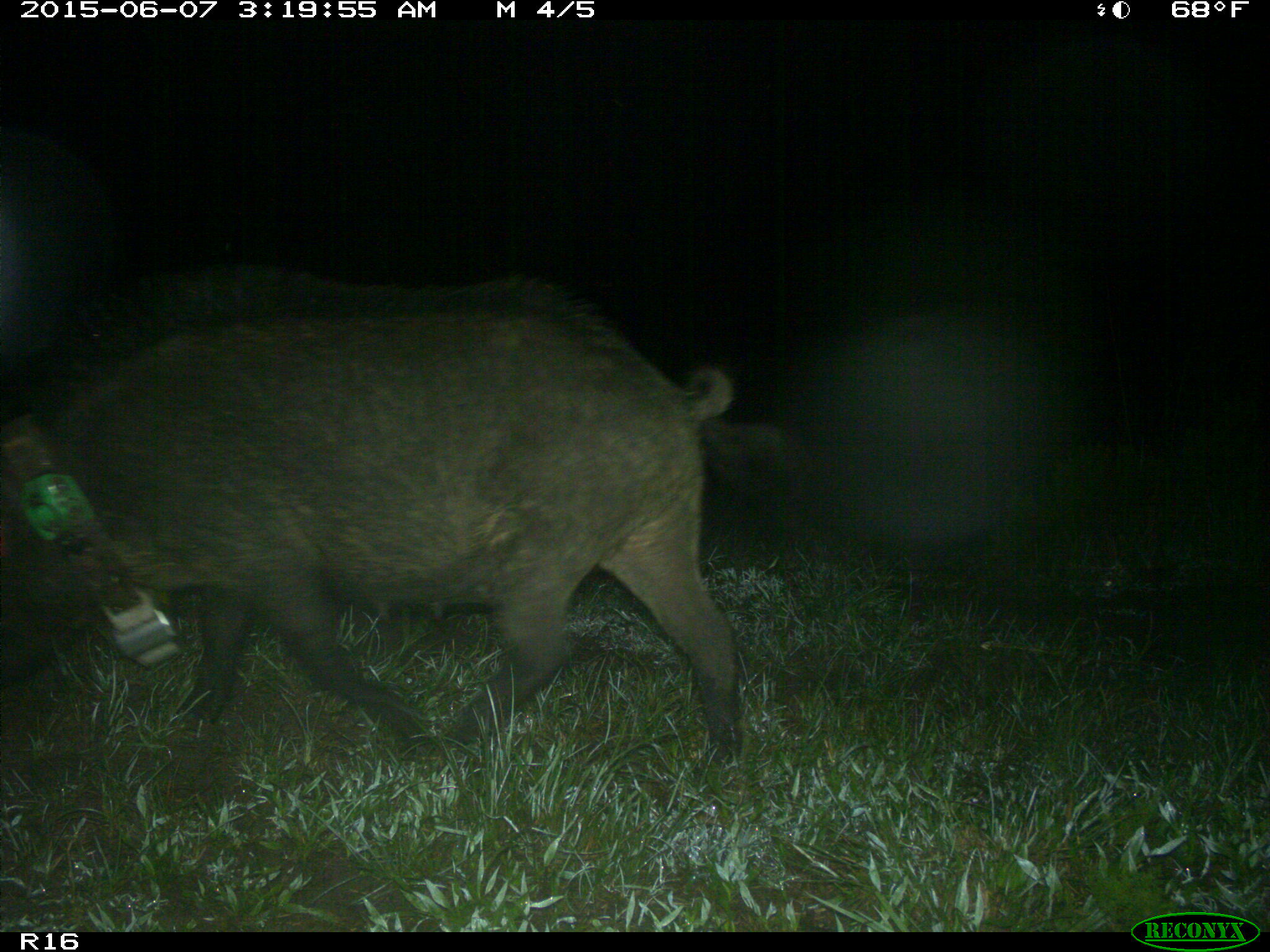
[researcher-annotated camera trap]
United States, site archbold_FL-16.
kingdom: Animalia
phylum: Chordata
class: Mammalia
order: Artiodactyla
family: Suidae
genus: Sus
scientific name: Sus scrofa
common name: wild boar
Sus scrofa (wild boar).